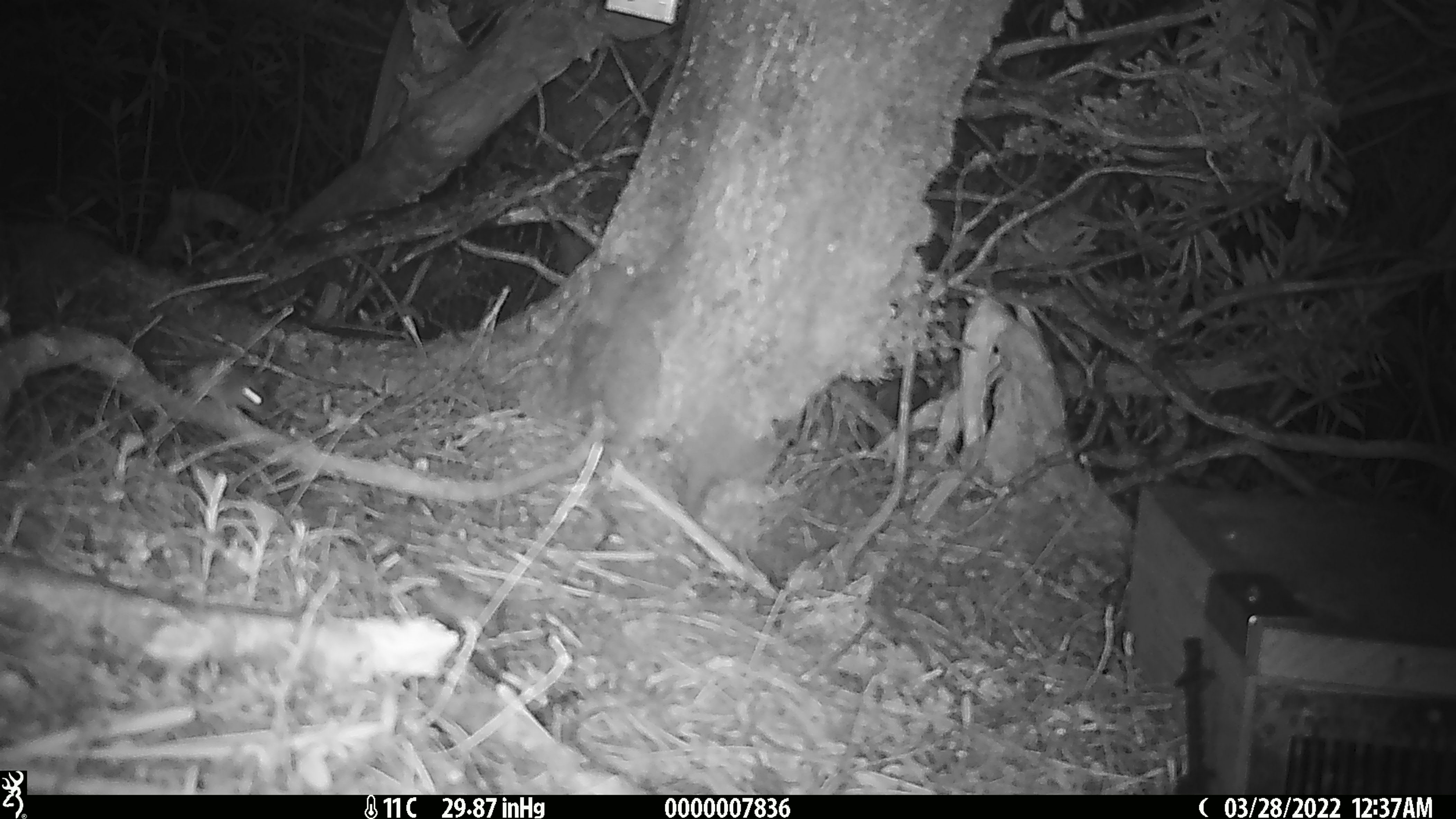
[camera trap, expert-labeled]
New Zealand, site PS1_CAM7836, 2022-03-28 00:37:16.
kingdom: Animalia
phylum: Chordata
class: Mammalia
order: Rodentia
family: Muridae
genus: Mus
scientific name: Mus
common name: mouse